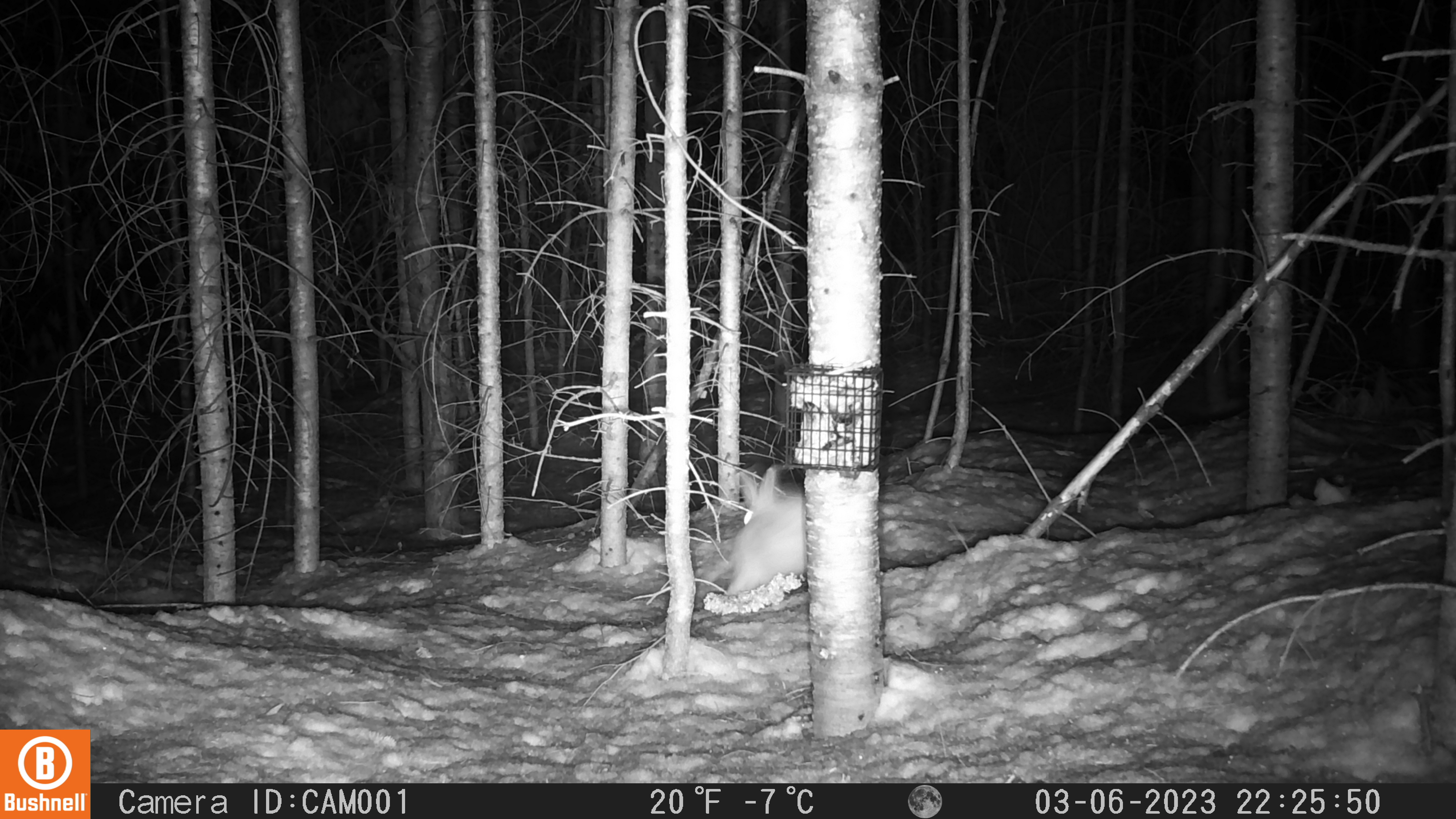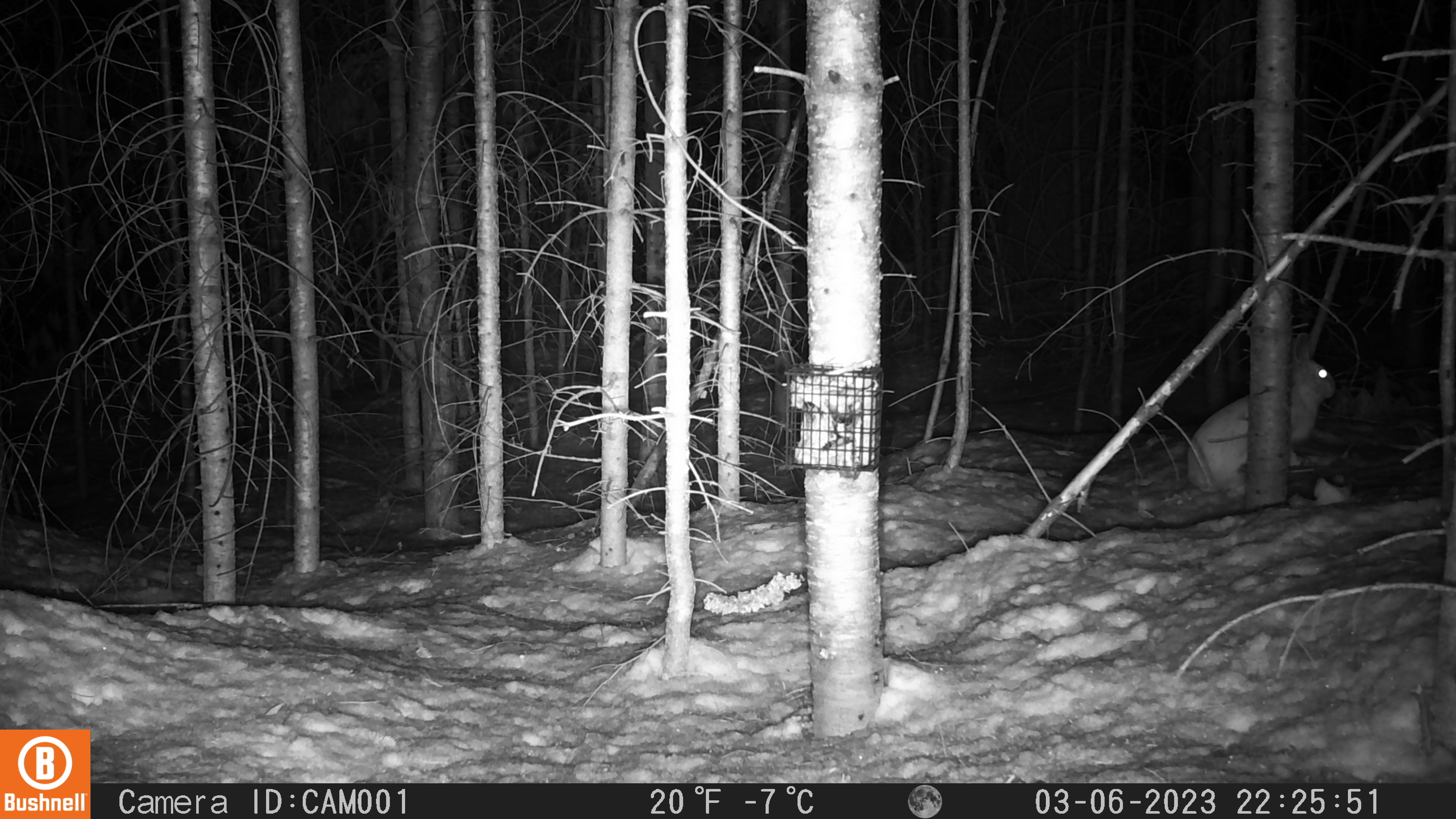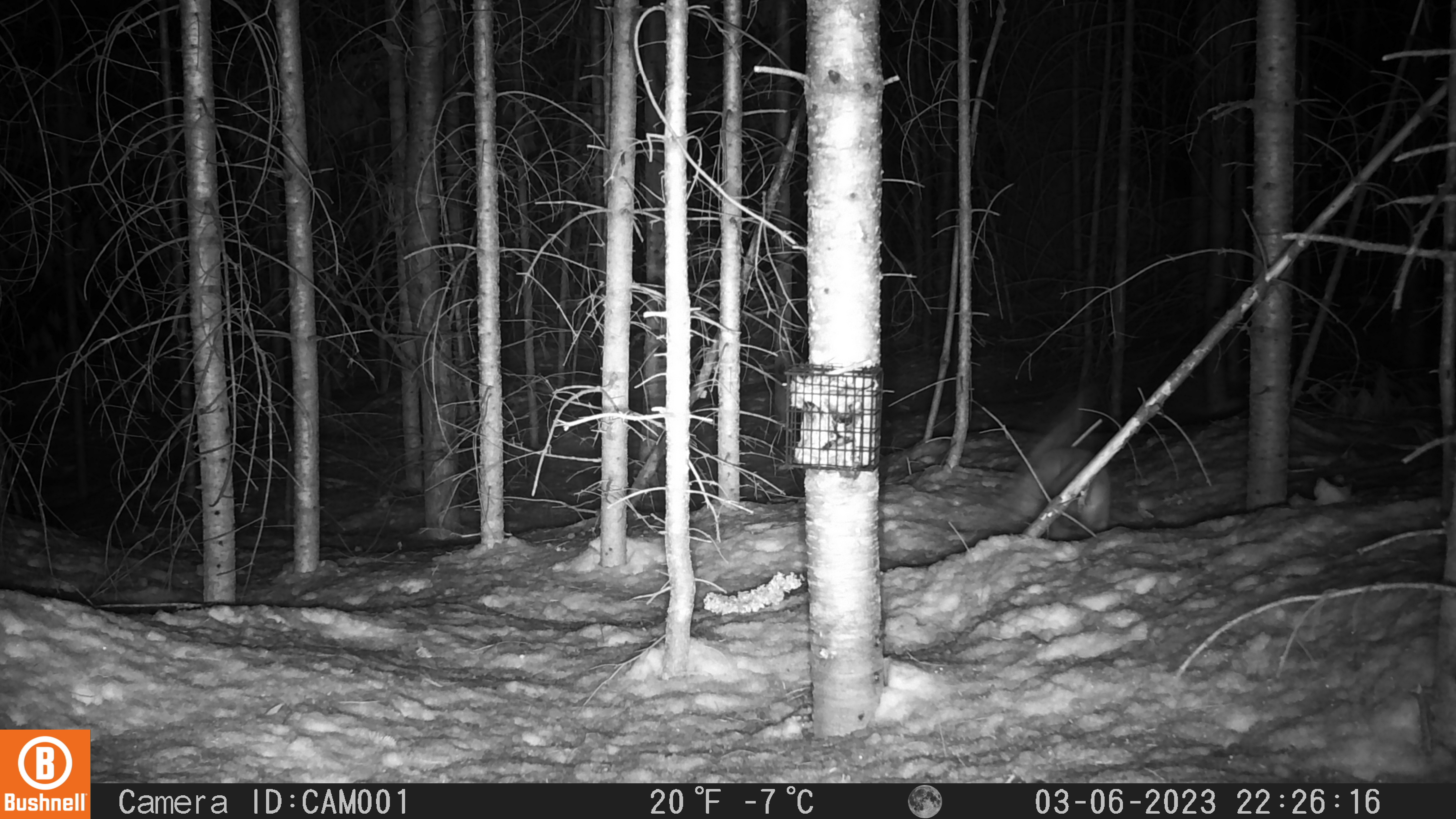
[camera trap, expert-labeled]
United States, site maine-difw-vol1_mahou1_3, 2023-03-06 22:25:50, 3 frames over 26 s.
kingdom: Animalia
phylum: Chordata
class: Mammalia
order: Lagomorpha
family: Leporidae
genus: Lepus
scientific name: Lepus americanus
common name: snowshoe hare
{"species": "snowshoe hare (Lepus americanus)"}